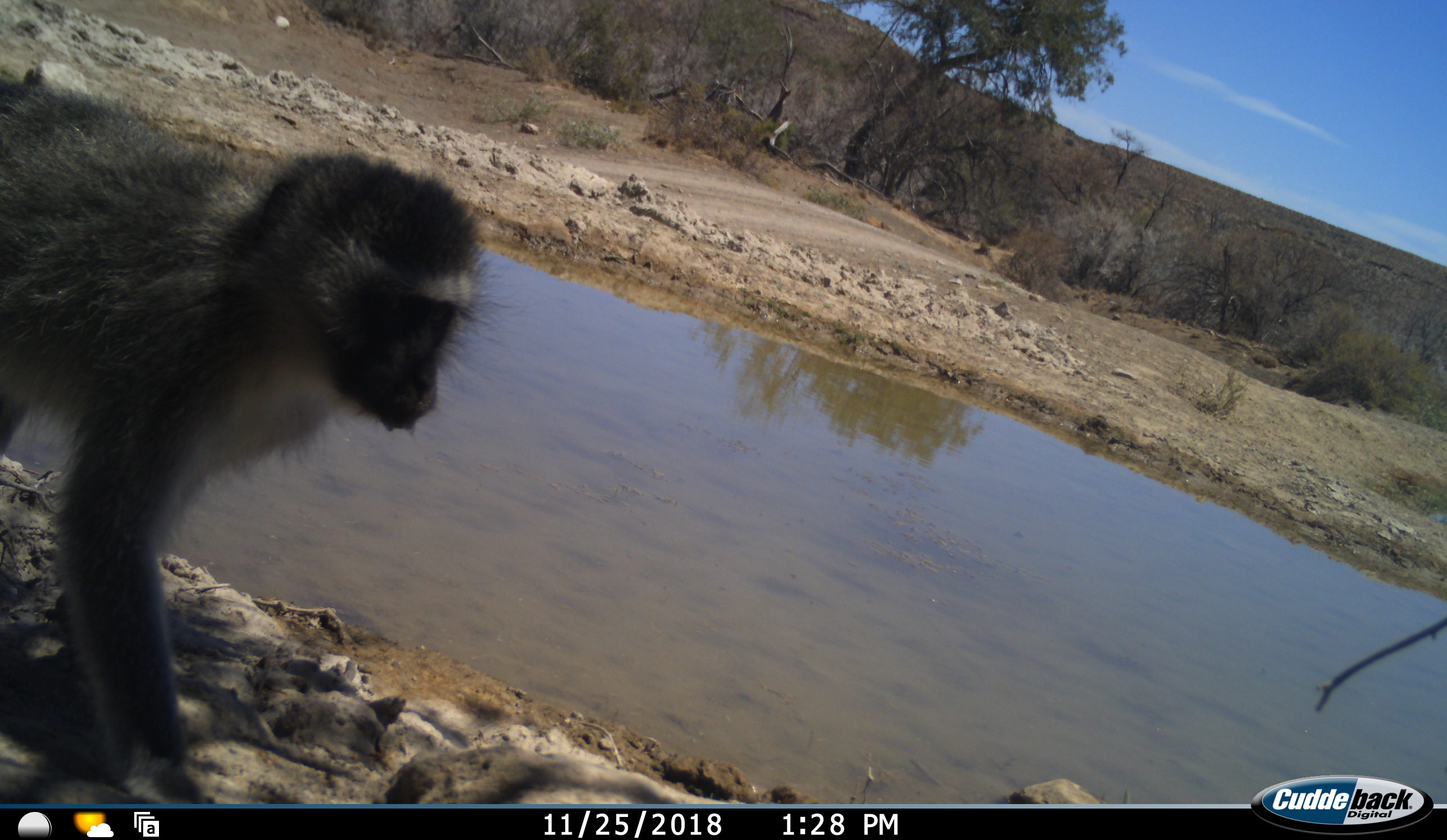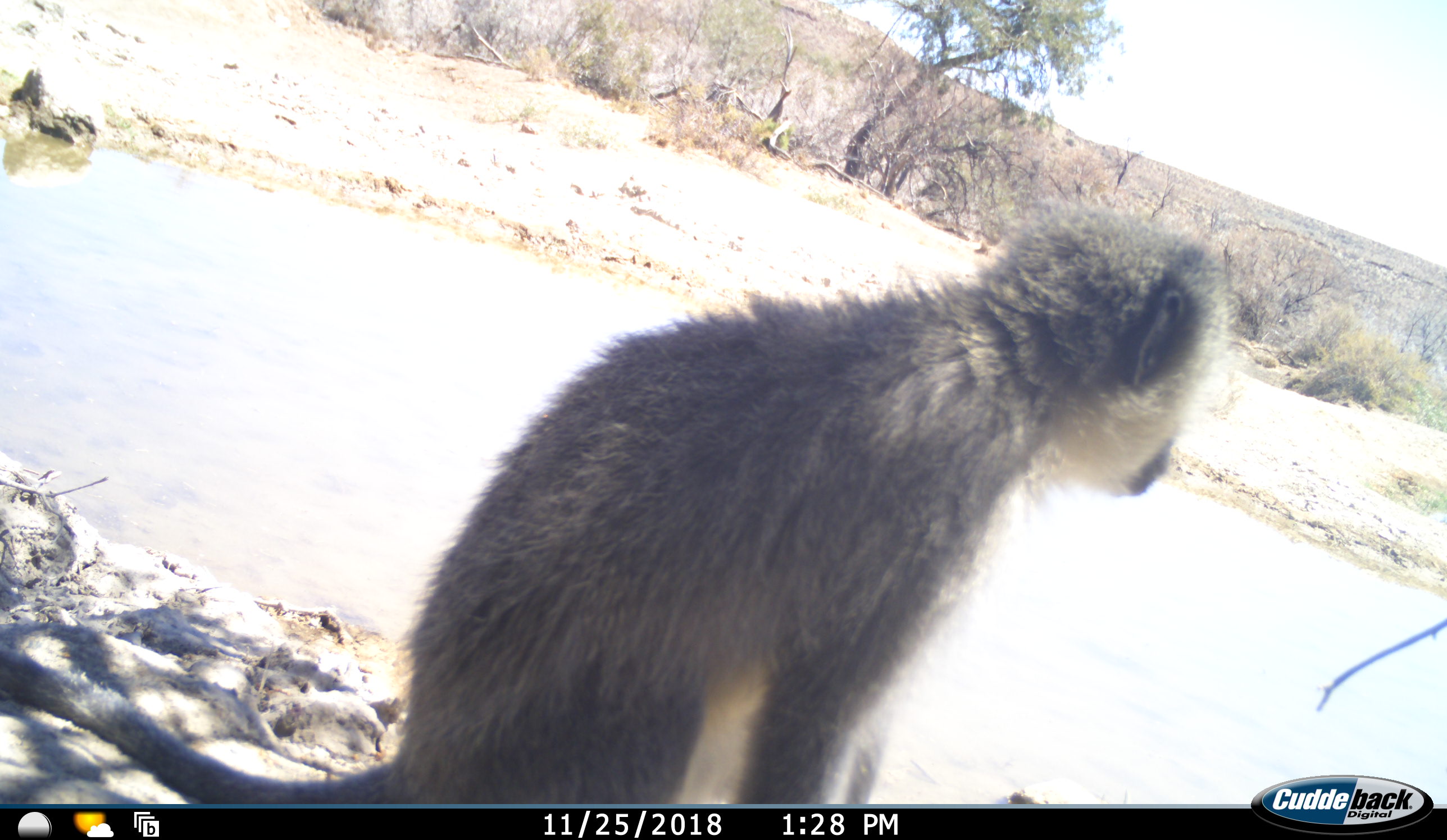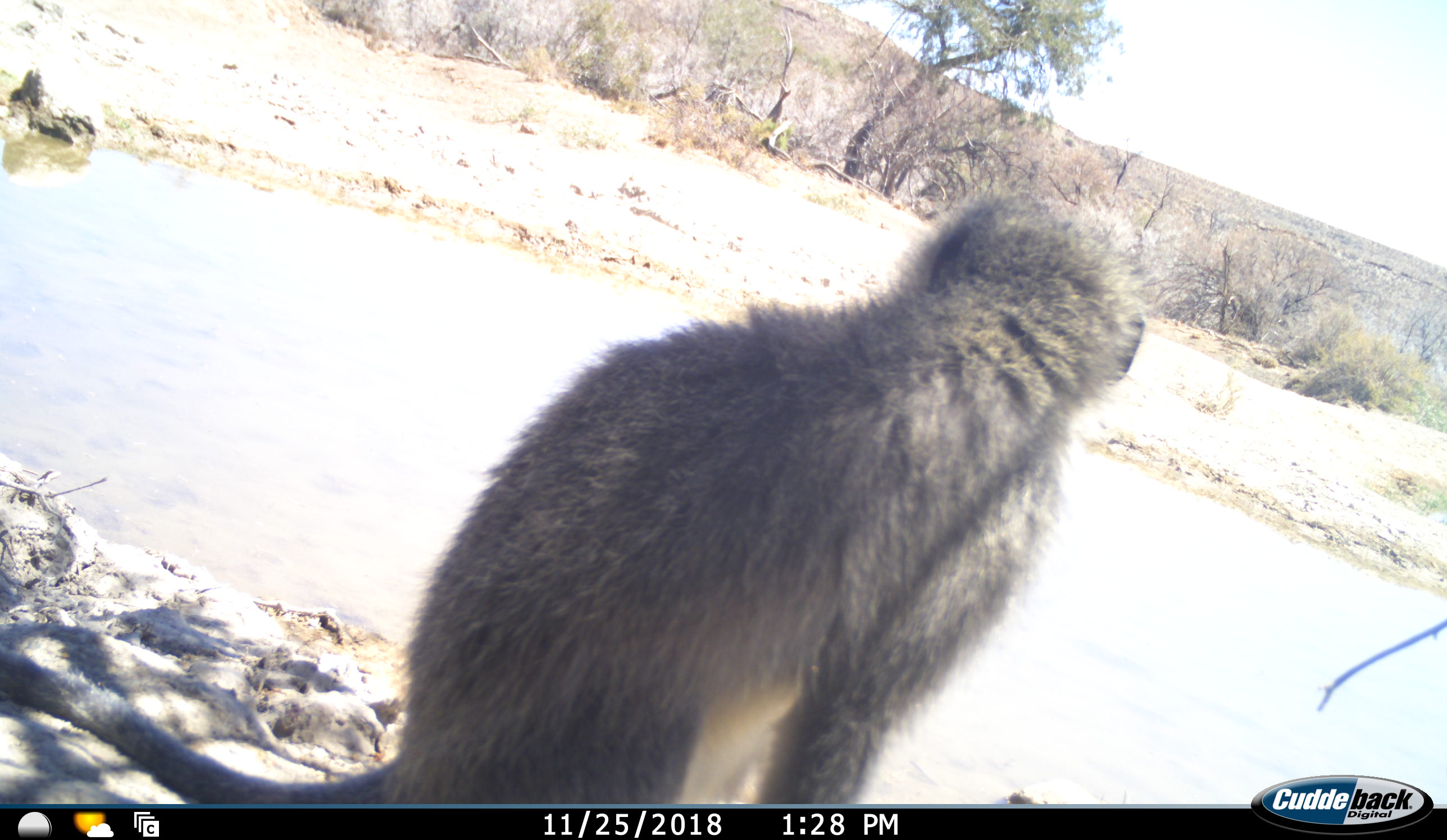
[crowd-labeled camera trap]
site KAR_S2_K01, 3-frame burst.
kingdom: Animalia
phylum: Chordata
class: Mammalia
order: Primates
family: Cercopithecidae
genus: Chlorocebus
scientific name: Chlorocebus pygerythrus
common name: vervet monkey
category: monkeyvervet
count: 1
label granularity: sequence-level